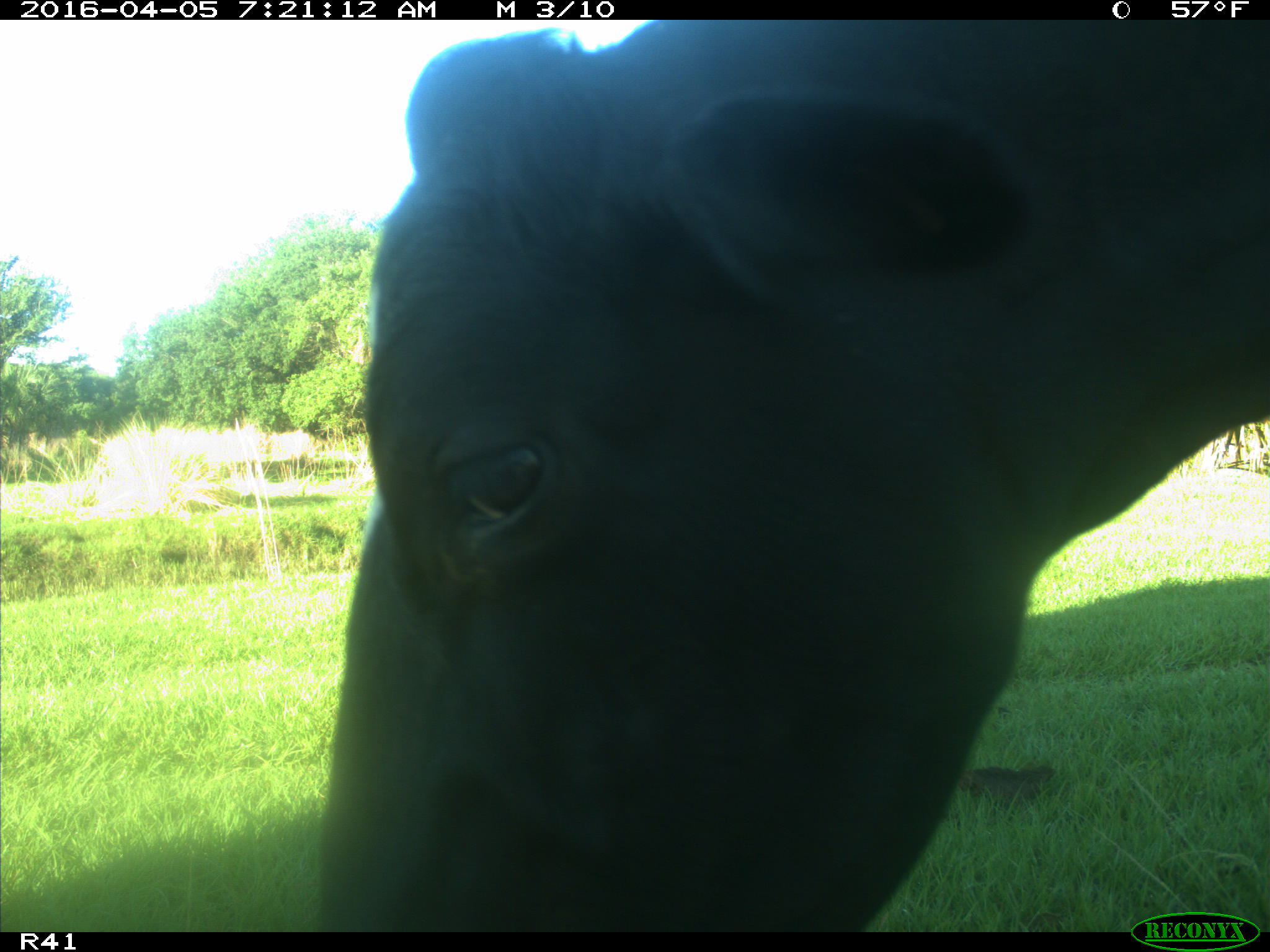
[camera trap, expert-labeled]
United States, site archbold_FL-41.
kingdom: Animalia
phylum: Chordata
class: Mammalia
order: Artiodactyla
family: Bovidae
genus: Bos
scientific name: Bos taurus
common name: domestic cow